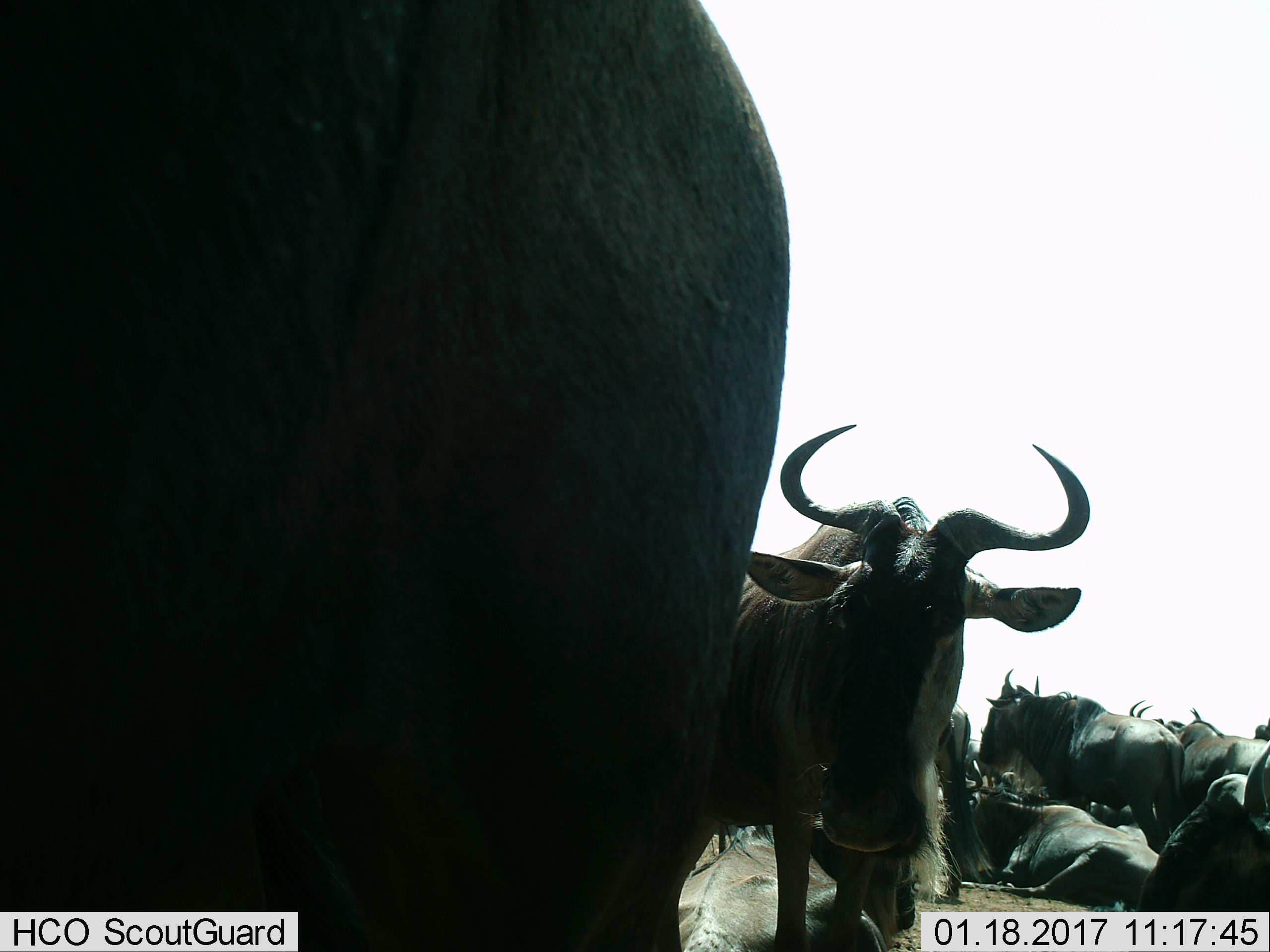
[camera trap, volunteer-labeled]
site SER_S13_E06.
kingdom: Animalia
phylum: Chordata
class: Mammalia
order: Artiodactyla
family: Bovidae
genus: Connochaetes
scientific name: Connochaetes taurinus taurinus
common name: blue wildebeest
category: wildebeestblue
Wildebeestblue (blue wildebeest) (Connochaetes taurinus taurinus), count 8. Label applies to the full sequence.